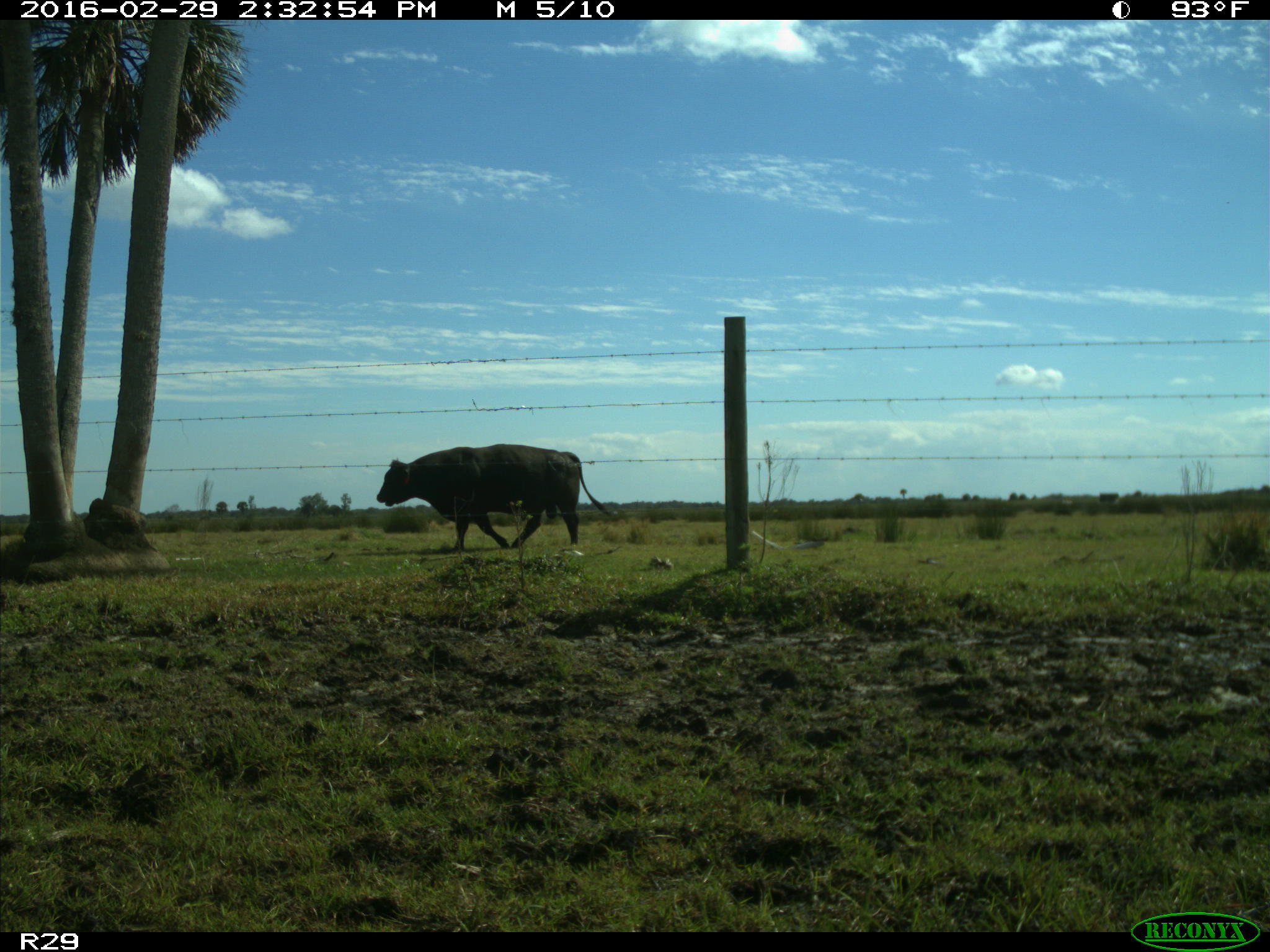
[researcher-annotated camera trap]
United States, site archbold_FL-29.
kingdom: Animalia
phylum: Chordata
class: Mammalia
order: Artiodactyla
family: Bovidae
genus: Bos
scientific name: Bos taurus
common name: domestic cow